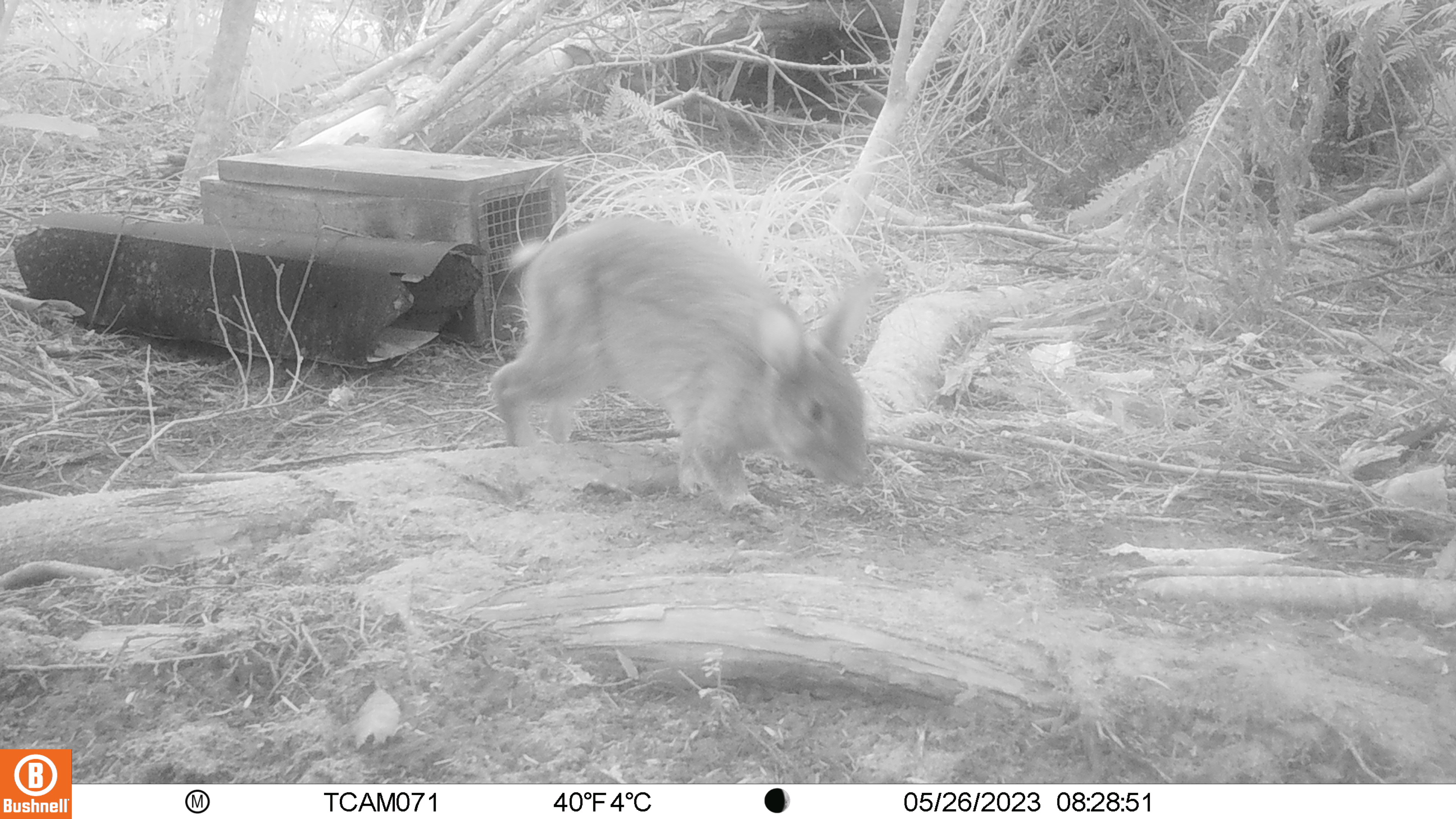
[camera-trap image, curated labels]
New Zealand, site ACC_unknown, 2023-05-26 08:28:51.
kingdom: Animalia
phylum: Chordata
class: Mammalia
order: Lagomorpha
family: Leporidae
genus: Oryctolagus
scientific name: Oryctolagus cuniculus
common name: european rabbit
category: rabbit